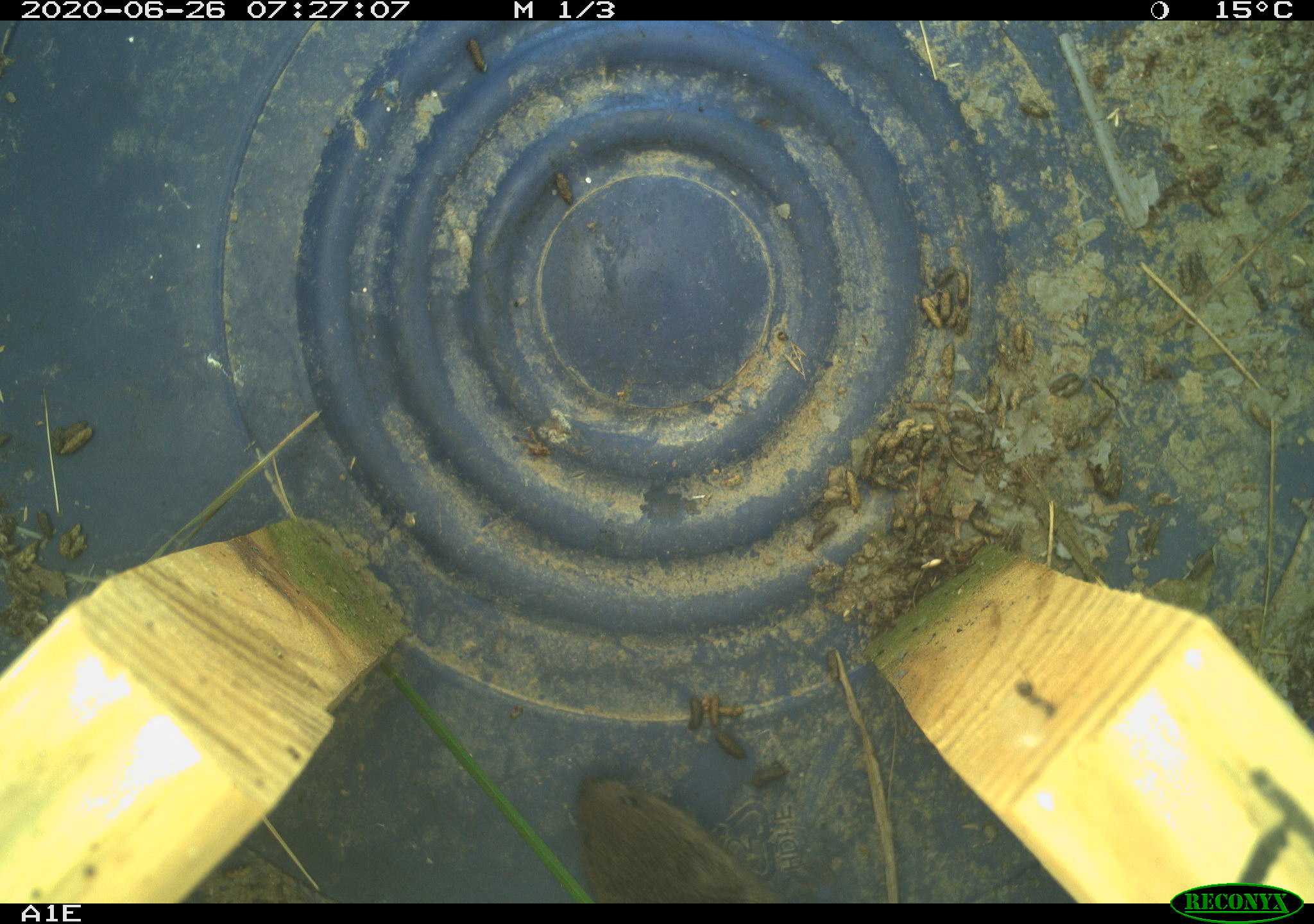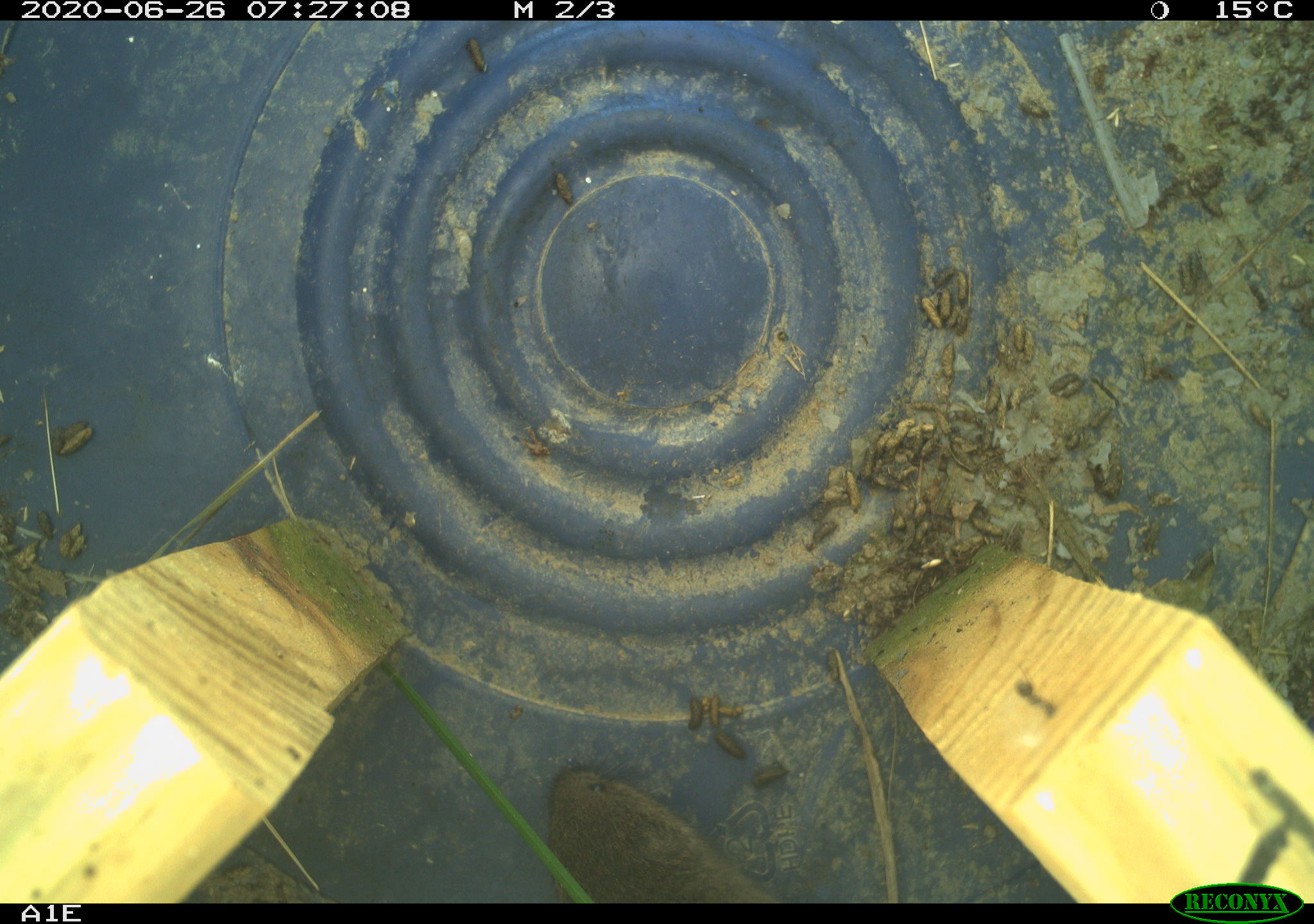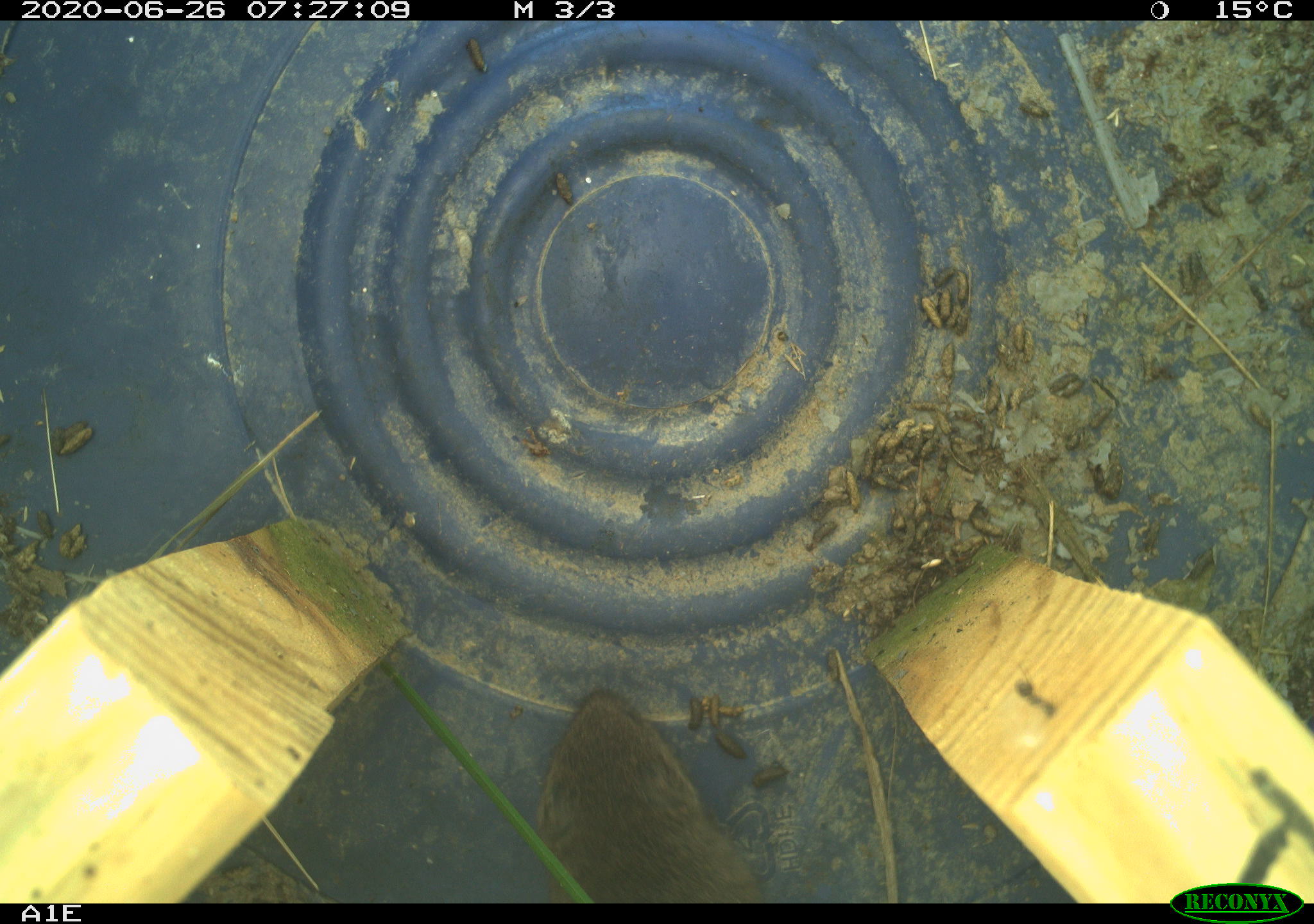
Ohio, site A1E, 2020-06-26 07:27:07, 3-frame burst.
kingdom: Animalia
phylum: Chordata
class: Mammalia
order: Rodentia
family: Cricetidae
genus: Microtus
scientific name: Microtus pennsylvanicus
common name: meadow vole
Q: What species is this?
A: Meadow vole (Microtus pennsylvanicus).